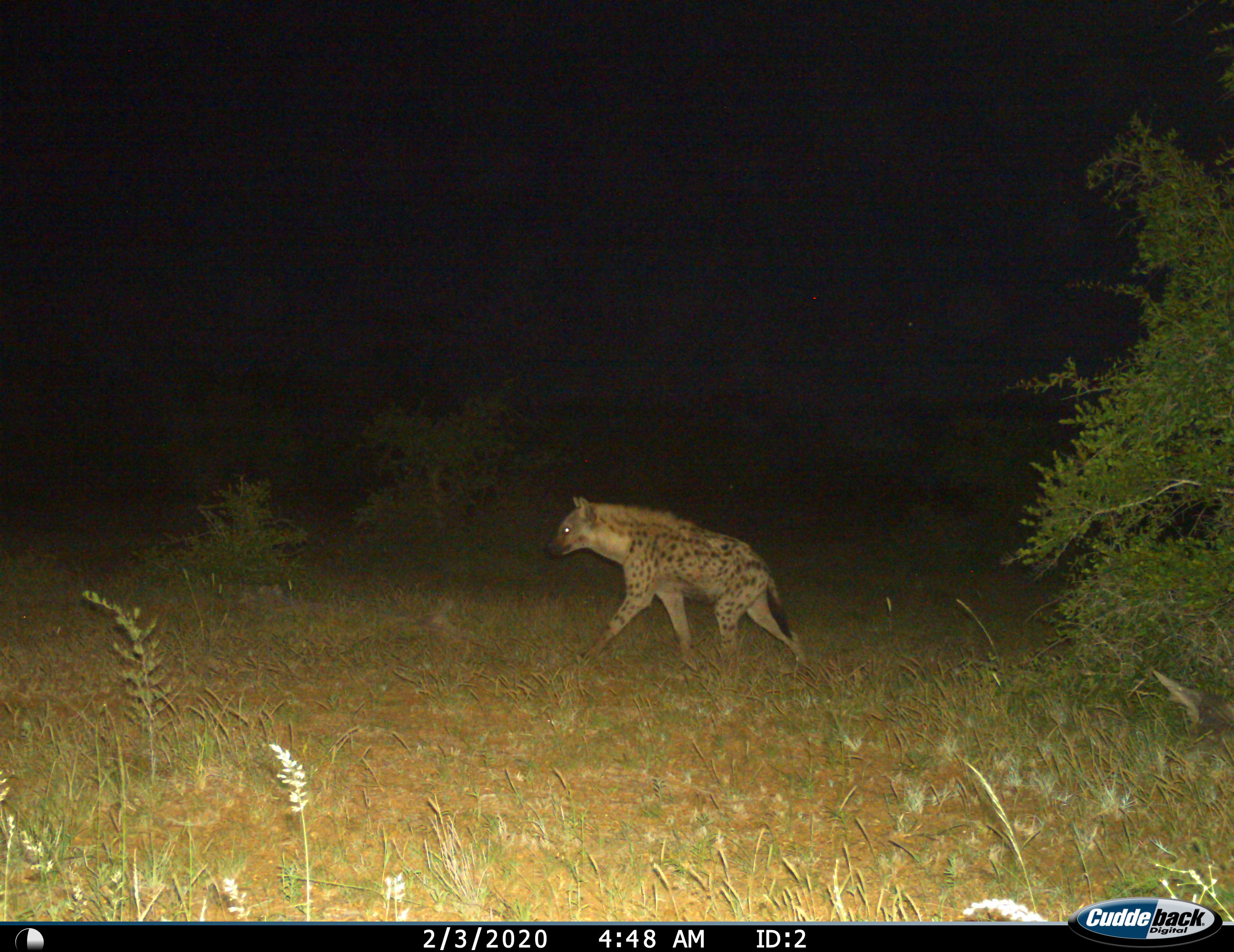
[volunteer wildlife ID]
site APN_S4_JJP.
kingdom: Animalia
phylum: Chordata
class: Mammalia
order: Carnivora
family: Hyaenidae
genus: Crocuta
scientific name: Crocuta crocuta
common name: spotted hyena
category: hyenaspotted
Hyenaspotted (spotted hyena) (Crocuta crocuta), count 1. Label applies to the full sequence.